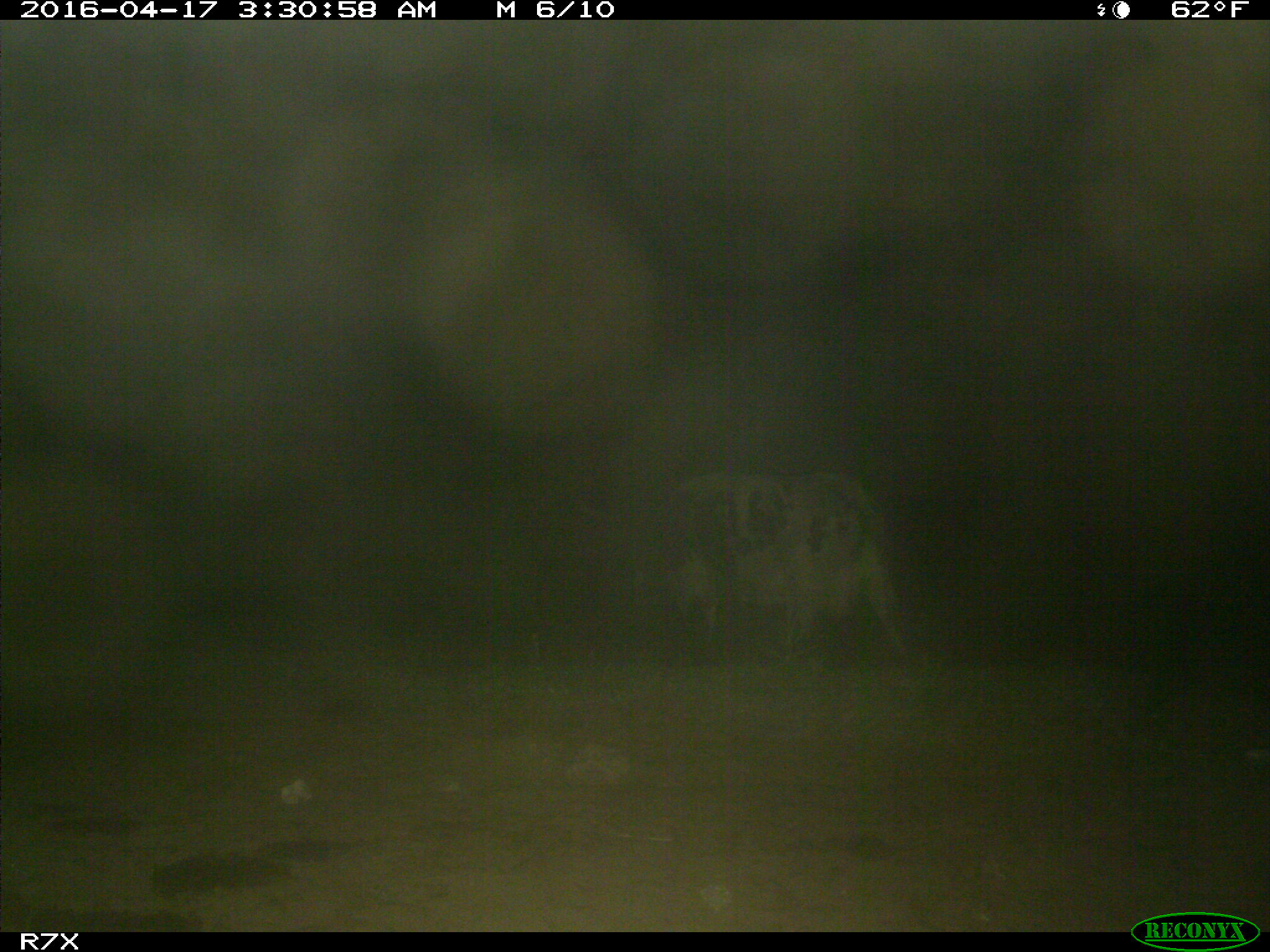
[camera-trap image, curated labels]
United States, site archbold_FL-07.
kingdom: Animalia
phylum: Chordata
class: Mammalia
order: Artiodactyla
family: Bovidae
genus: Bos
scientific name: Bos taurus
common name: domestic cow